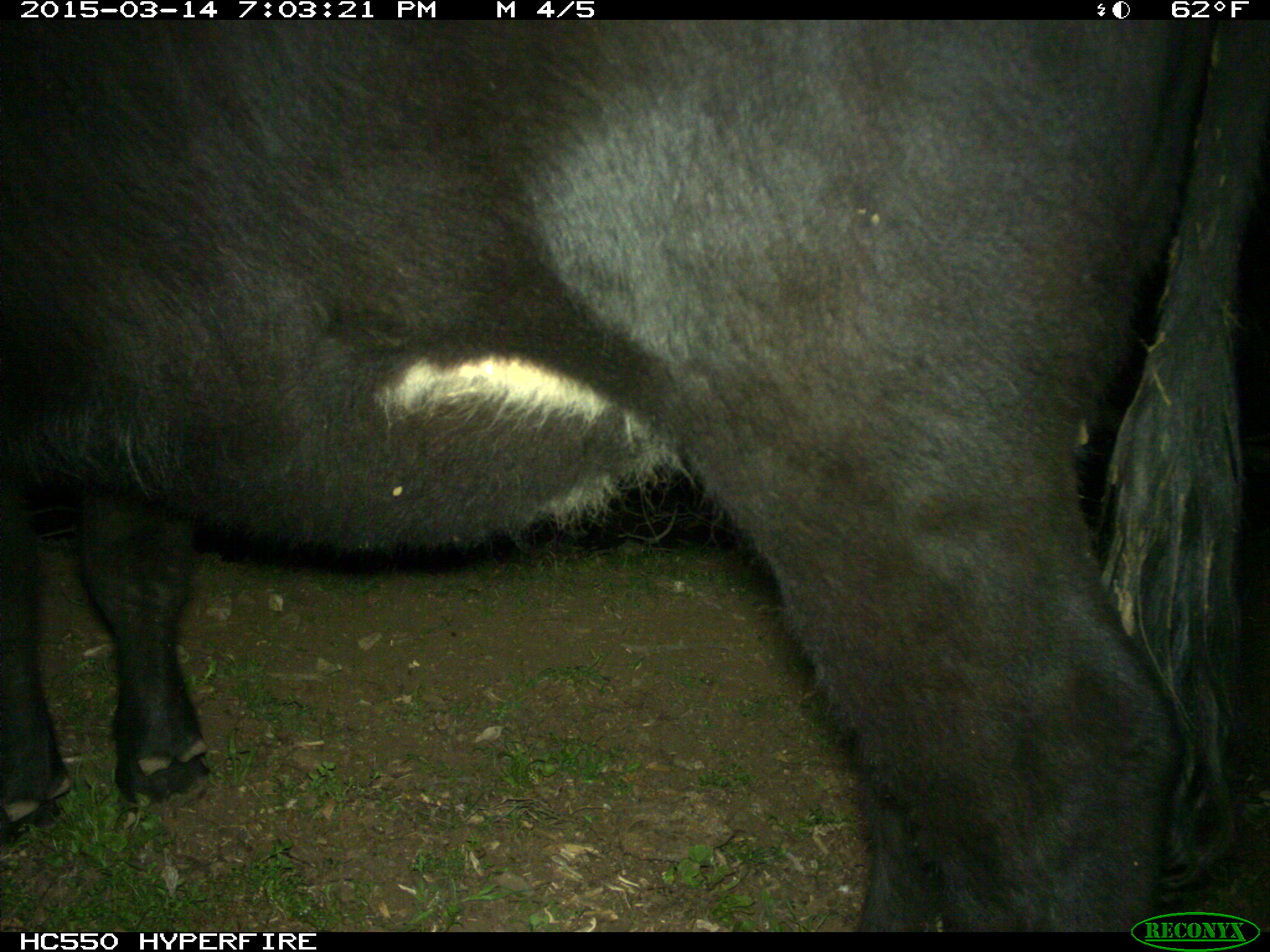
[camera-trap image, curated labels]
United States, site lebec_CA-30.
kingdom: Animalia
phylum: Chordata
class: Mammalia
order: Artiodactyla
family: Bovidae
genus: Bos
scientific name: Bos taurus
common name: domestic cow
Bos taurus (domestic cow).